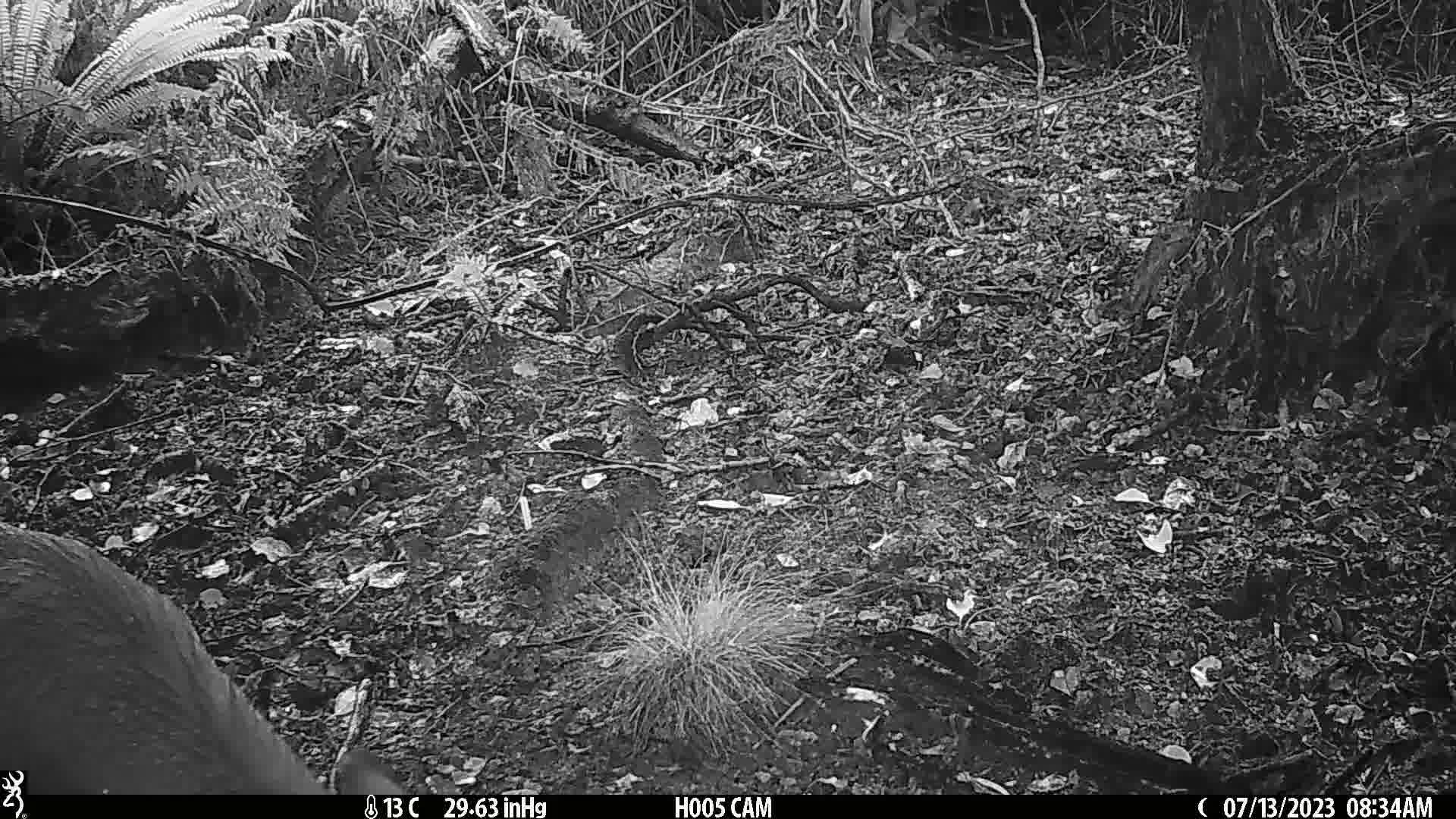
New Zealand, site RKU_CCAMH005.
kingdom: Animalia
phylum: Chordata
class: Mammalia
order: Artiodactyla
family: Cervidae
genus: Odocoileus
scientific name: Odocoileus virginianus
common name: white-tailed deer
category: white tailed deer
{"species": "white tailed deer (white-tailed deer) (Odocoileus virginianus)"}